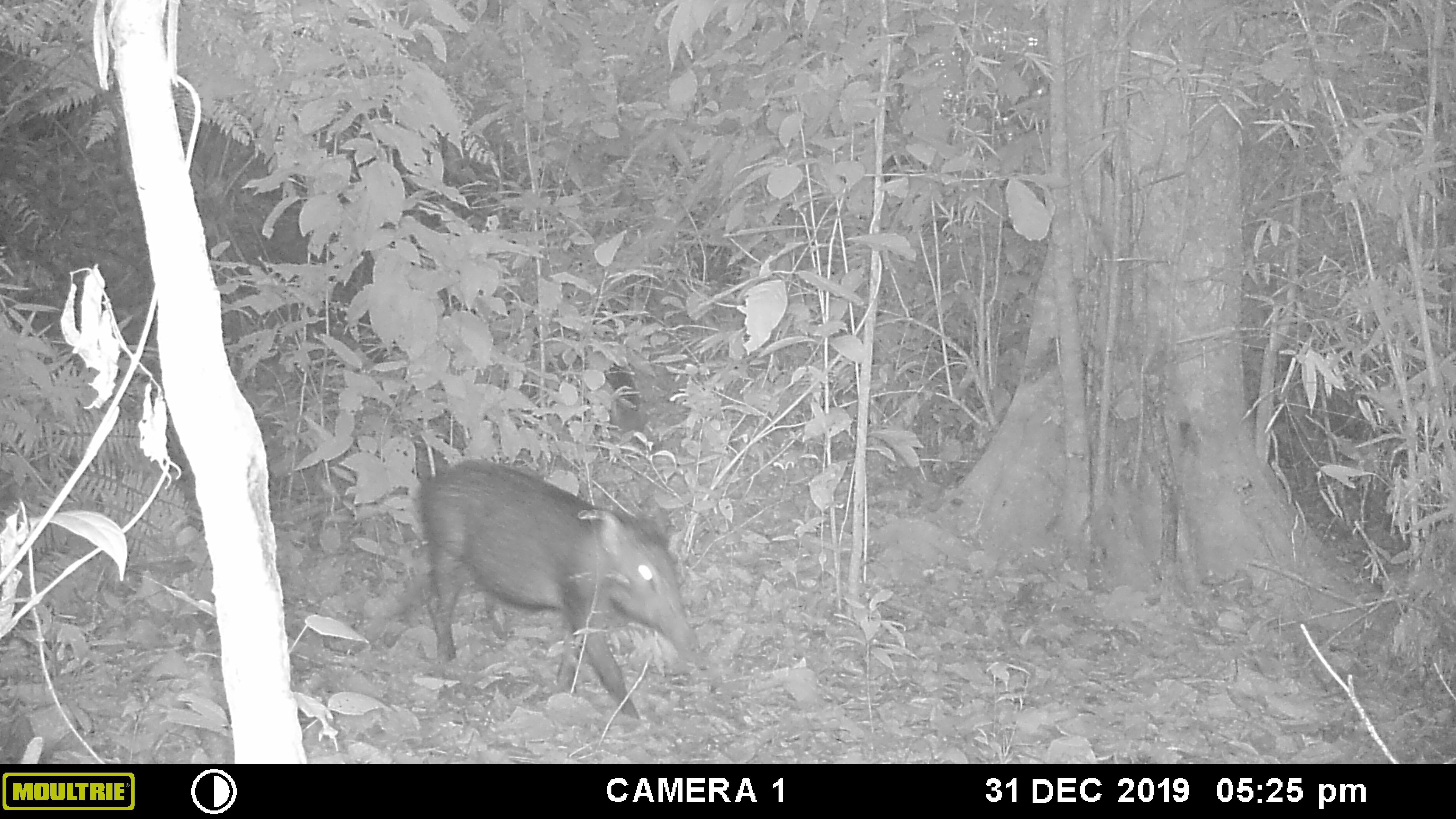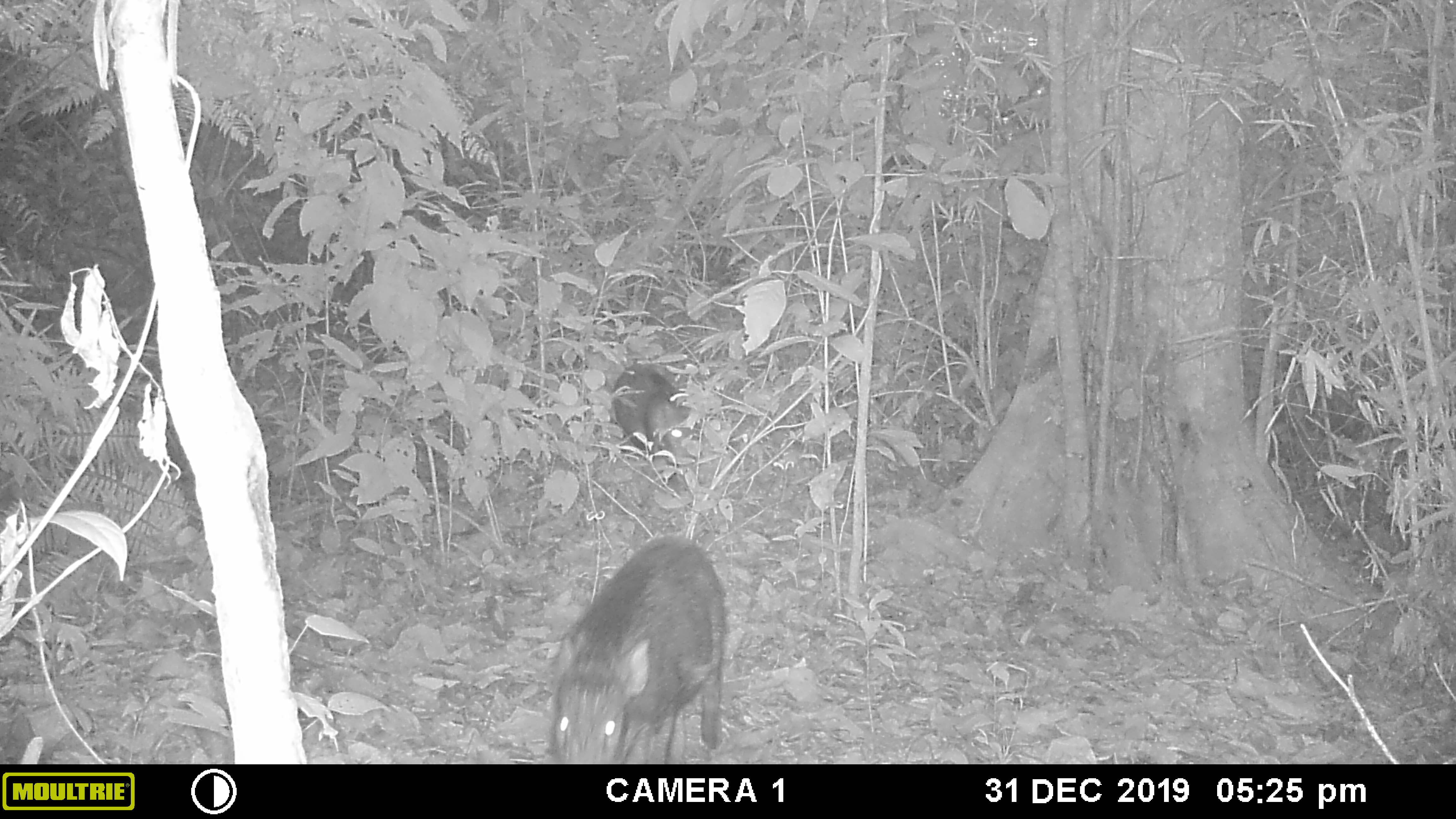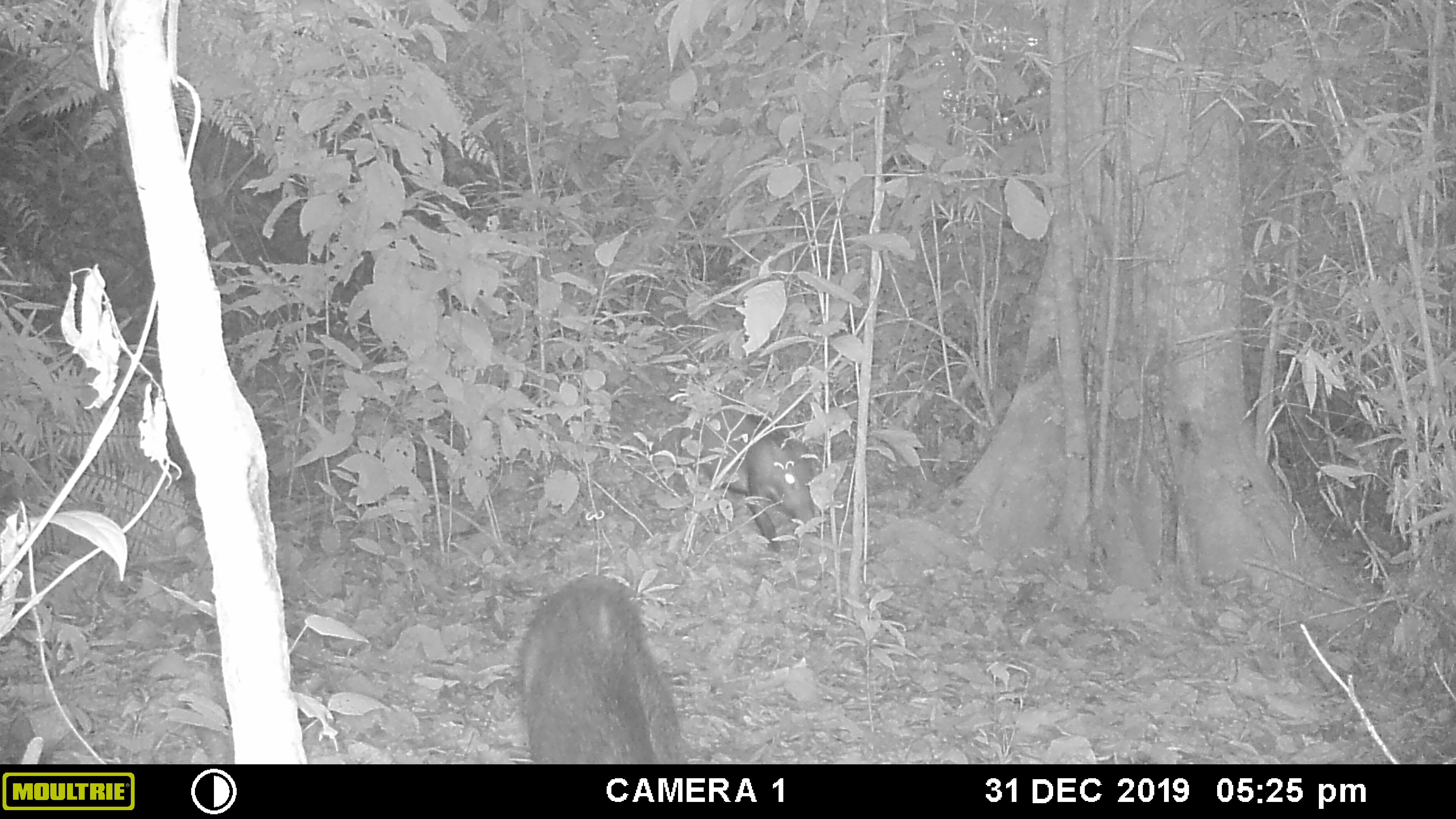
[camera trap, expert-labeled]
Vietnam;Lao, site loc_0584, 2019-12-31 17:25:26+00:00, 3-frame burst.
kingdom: Animalia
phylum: Chordata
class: Mammalia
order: Artiodactyla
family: Suidae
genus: Sus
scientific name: Sus scrofa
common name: eurasian wild pig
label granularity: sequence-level